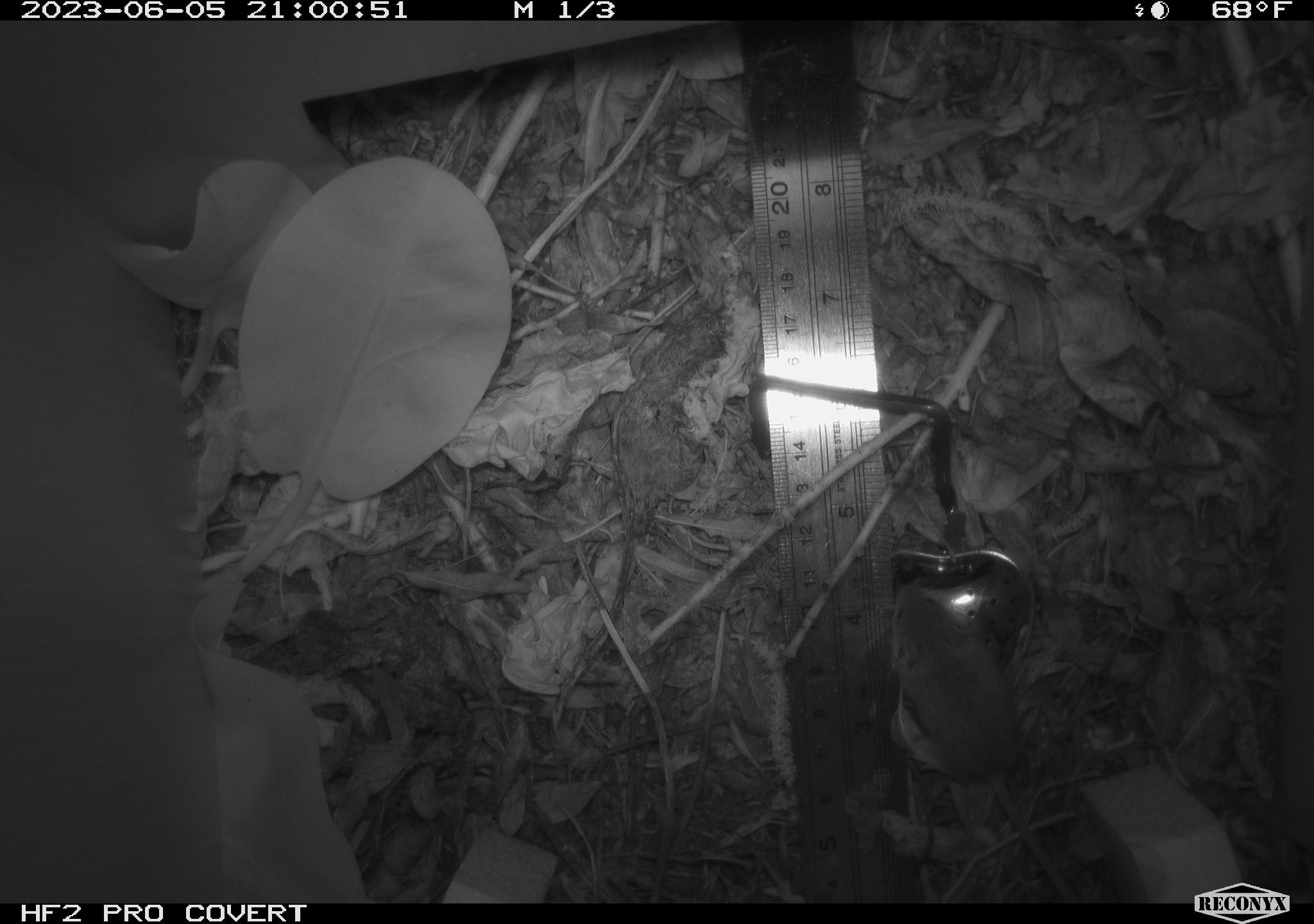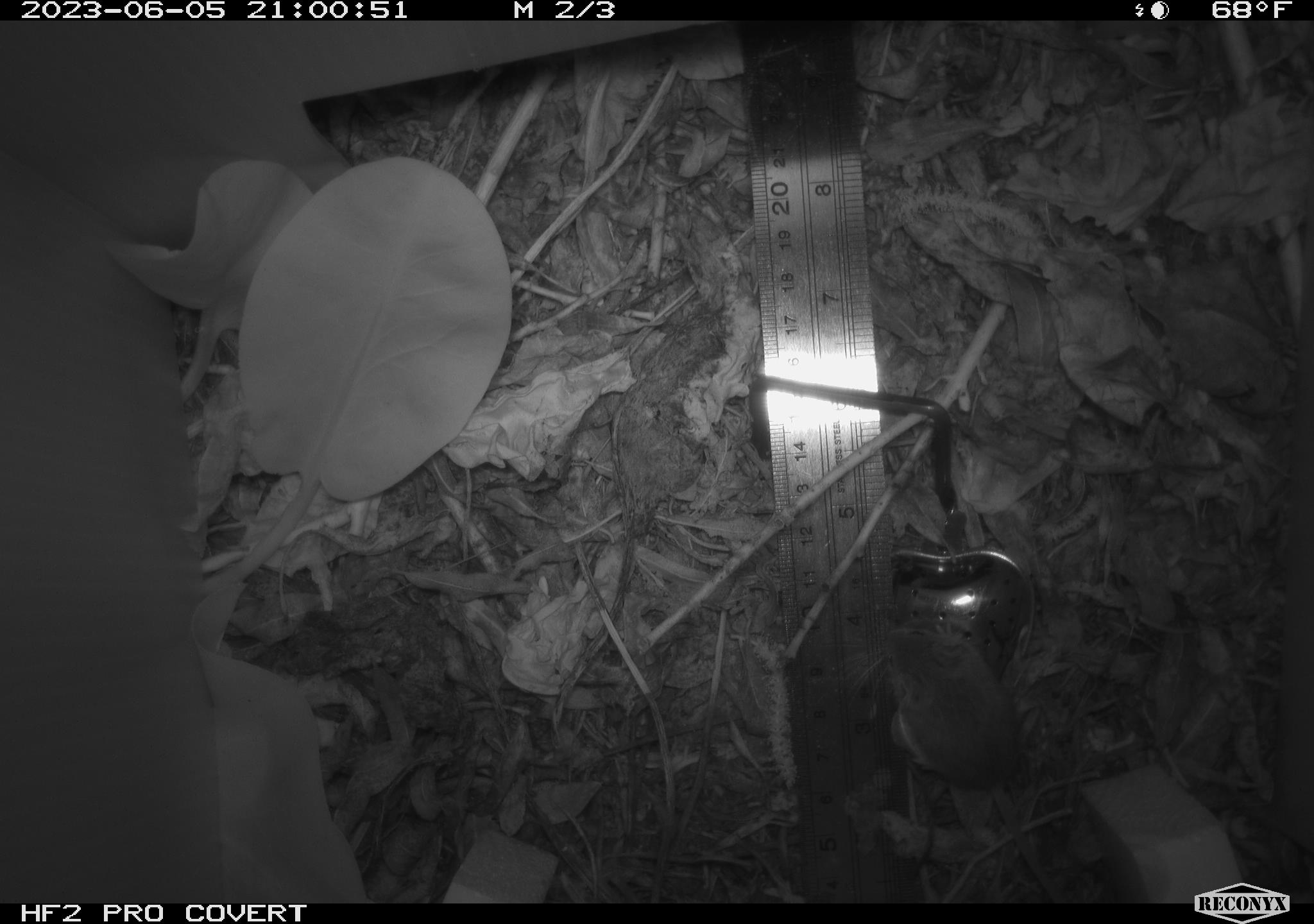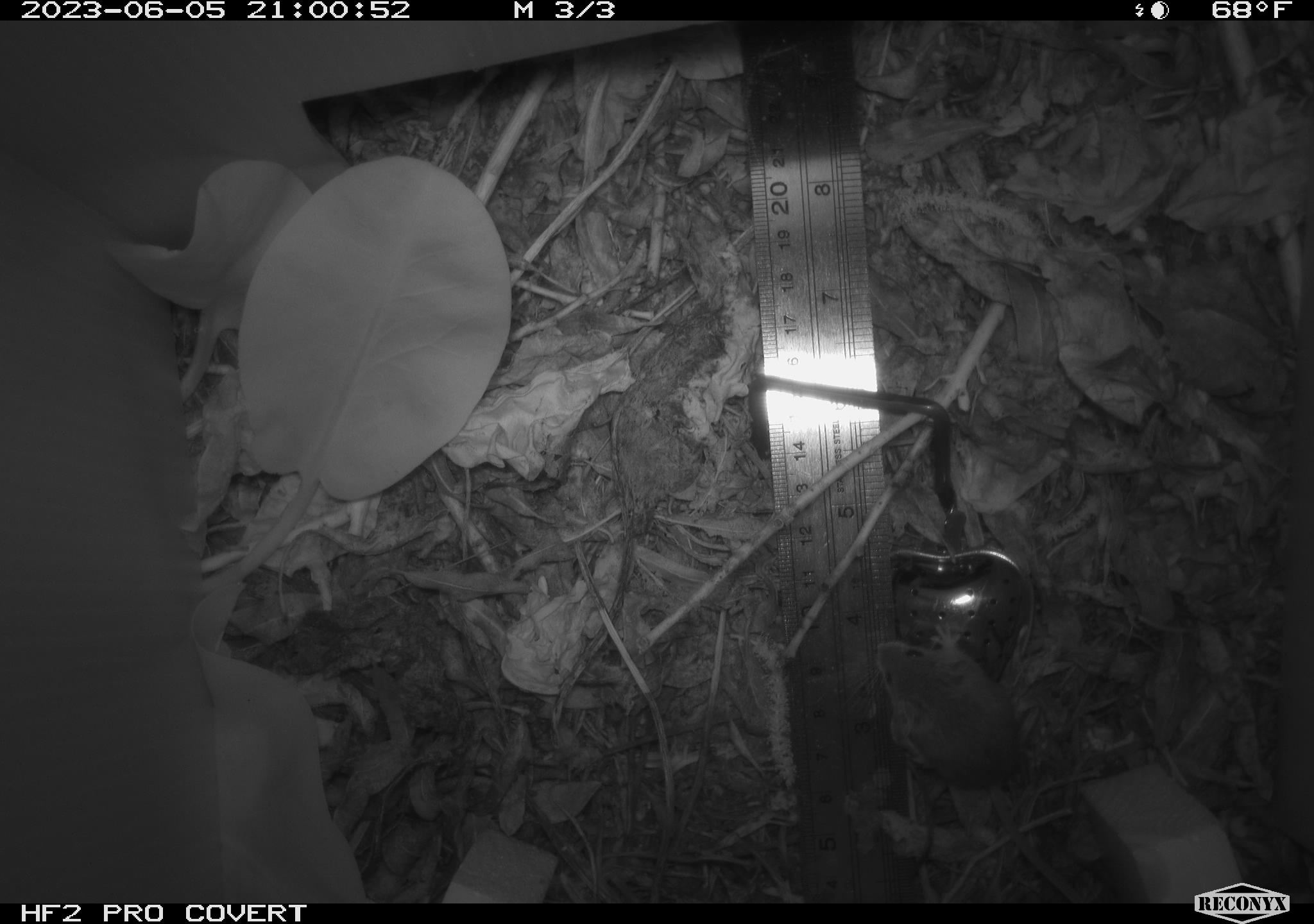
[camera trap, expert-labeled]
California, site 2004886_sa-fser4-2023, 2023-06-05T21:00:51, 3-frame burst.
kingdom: Animalia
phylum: Chordata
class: Mammalia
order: Rodentia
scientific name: Rodentia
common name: mouse species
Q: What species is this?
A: Mouse species (Rodentia).